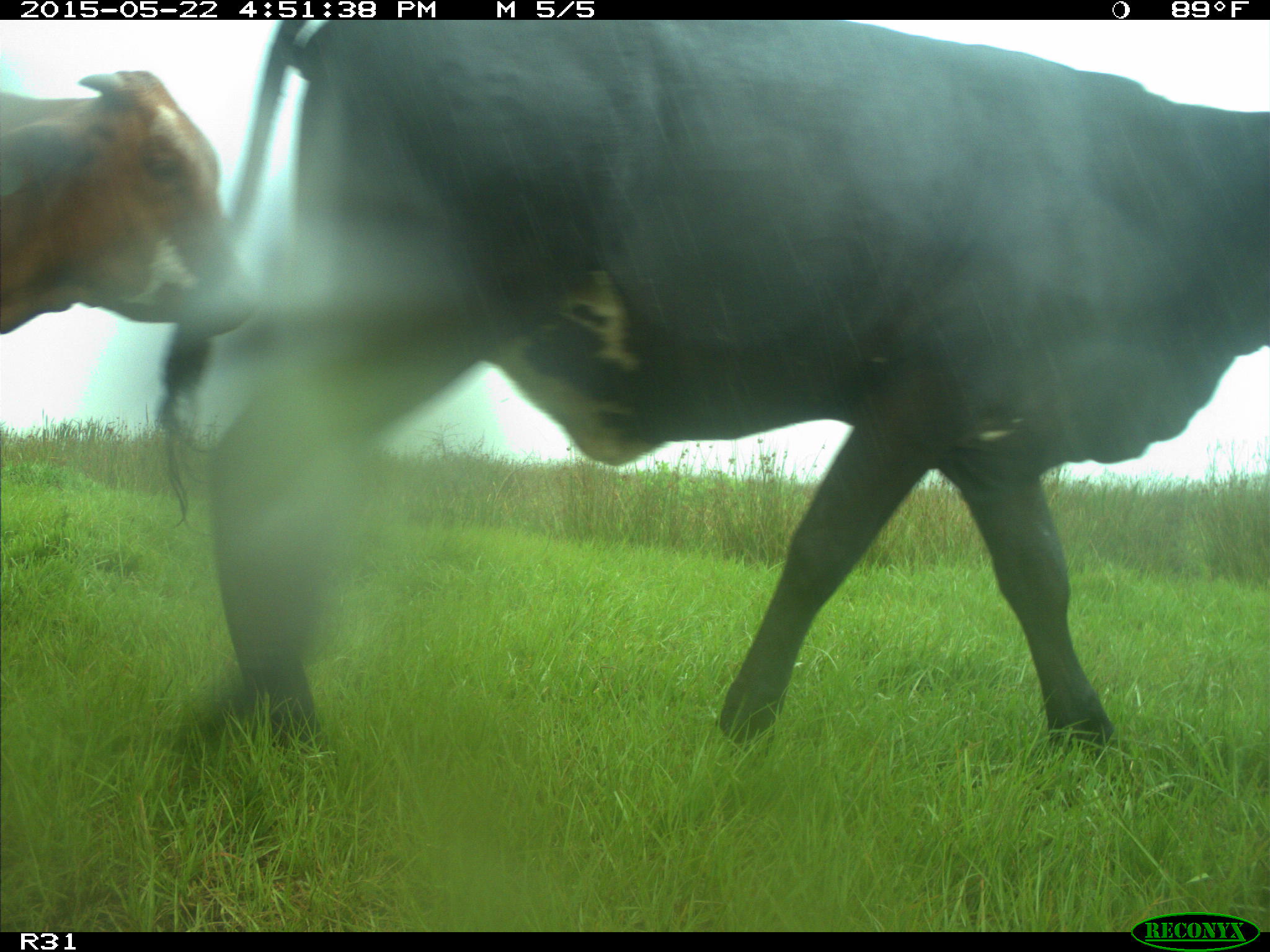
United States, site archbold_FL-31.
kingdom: Animalia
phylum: Chordata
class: Mammalia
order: Artiodactyla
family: Bovidae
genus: Bos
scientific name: Bos taurus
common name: domestic cow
Bos taurus (domestic cow).